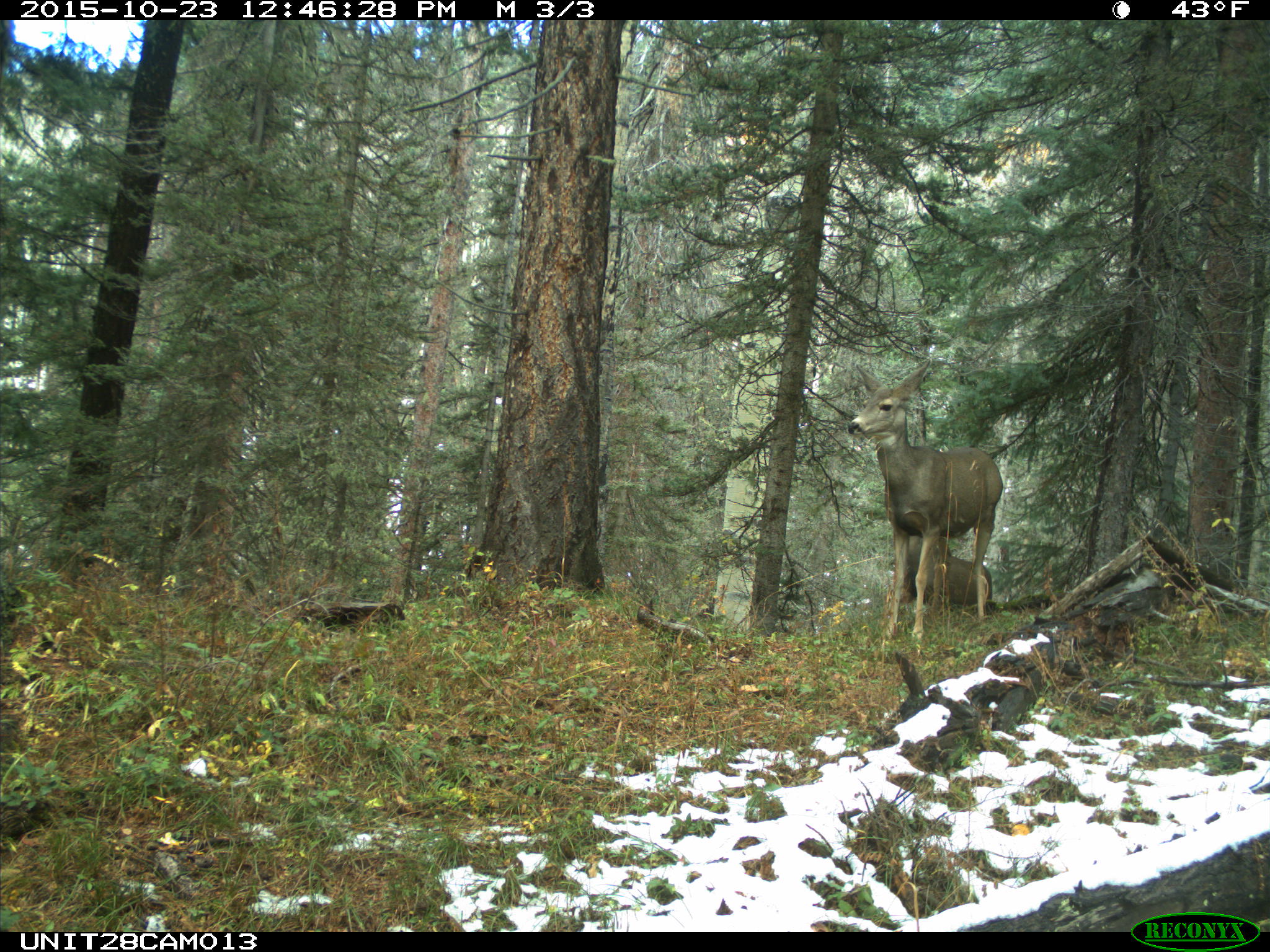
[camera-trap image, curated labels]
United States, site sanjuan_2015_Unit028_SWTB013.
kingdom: Animalia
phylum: Chordata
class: Mammalia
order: Artiodactyla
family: Cervidae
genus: Odocoileus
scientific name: Odocoileus hemionus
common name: mule deer